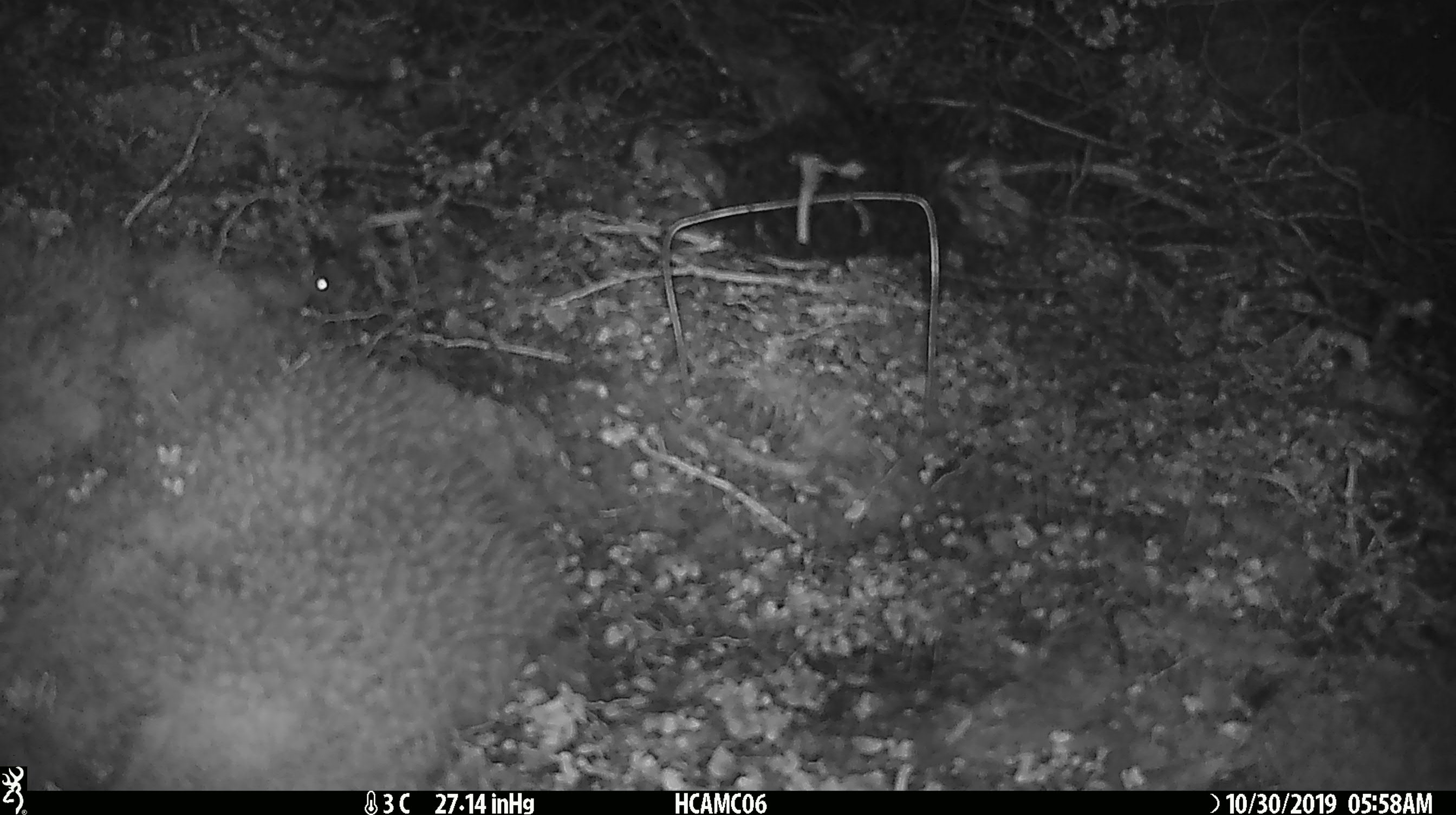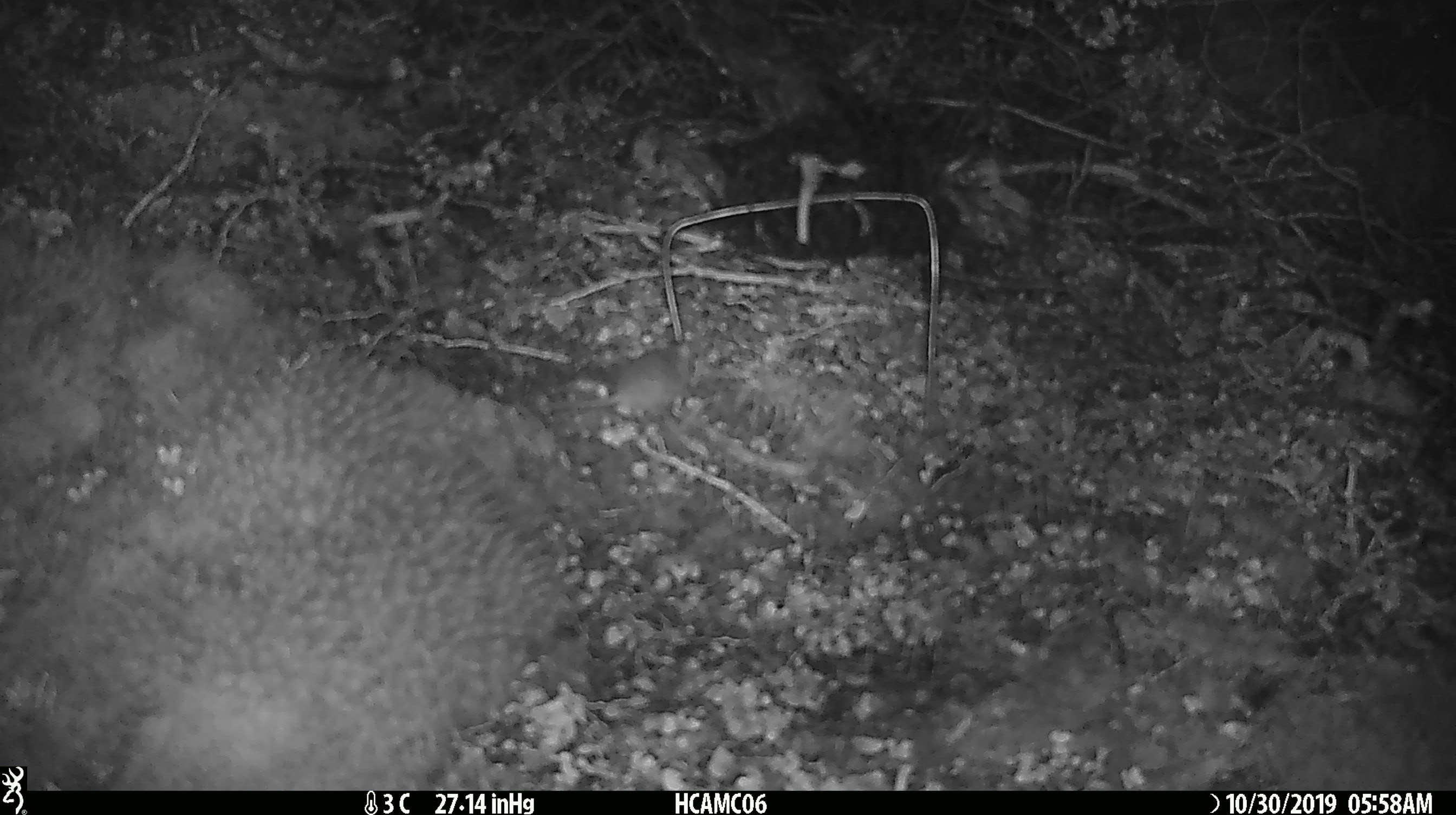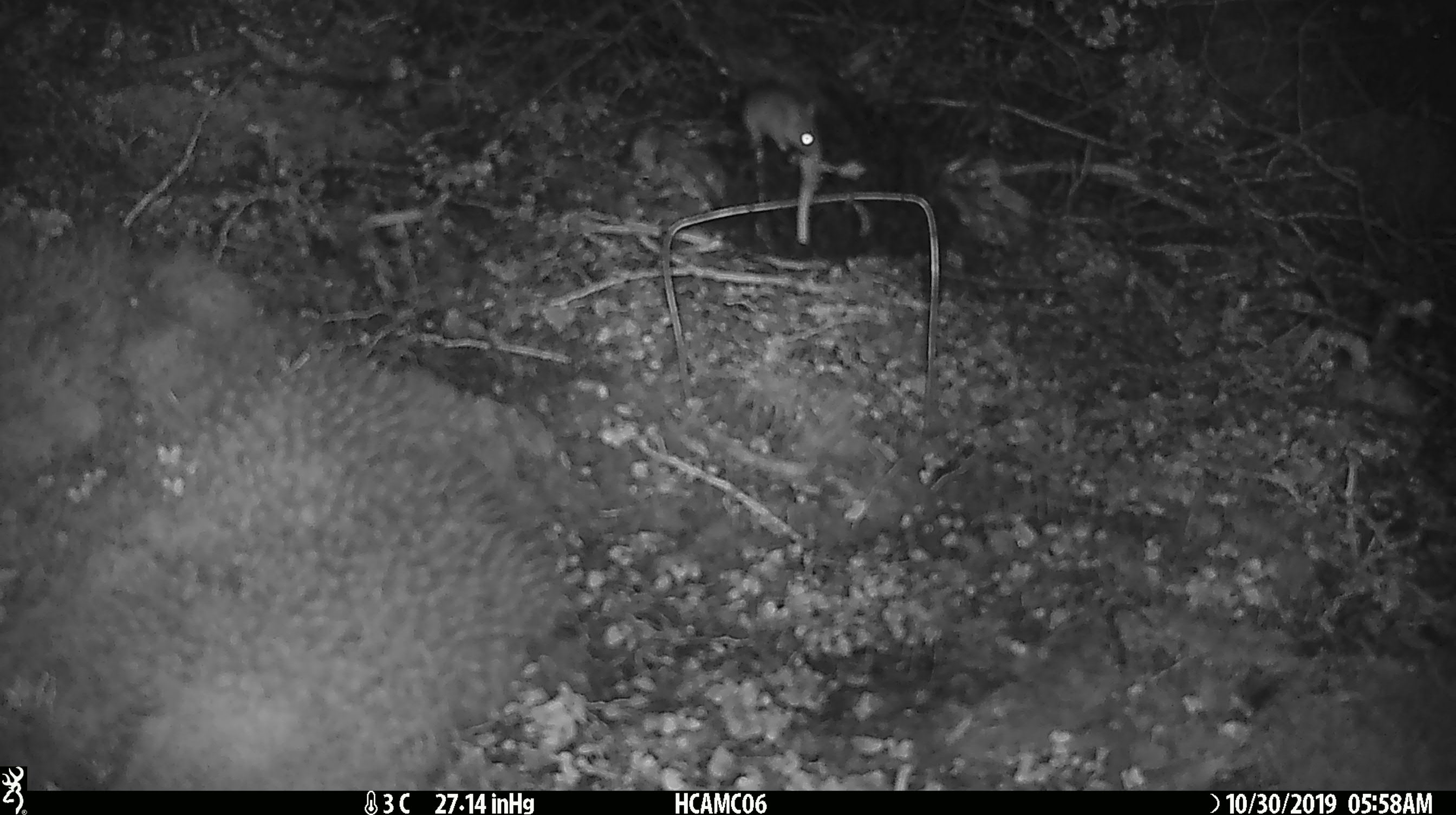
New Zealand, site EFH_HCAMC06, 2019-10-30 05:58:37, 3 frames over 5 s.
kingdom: Animalia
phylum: Chordata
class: Mammalia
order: Rodentia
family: Muridae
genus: Mus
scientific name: Mus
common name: mouse